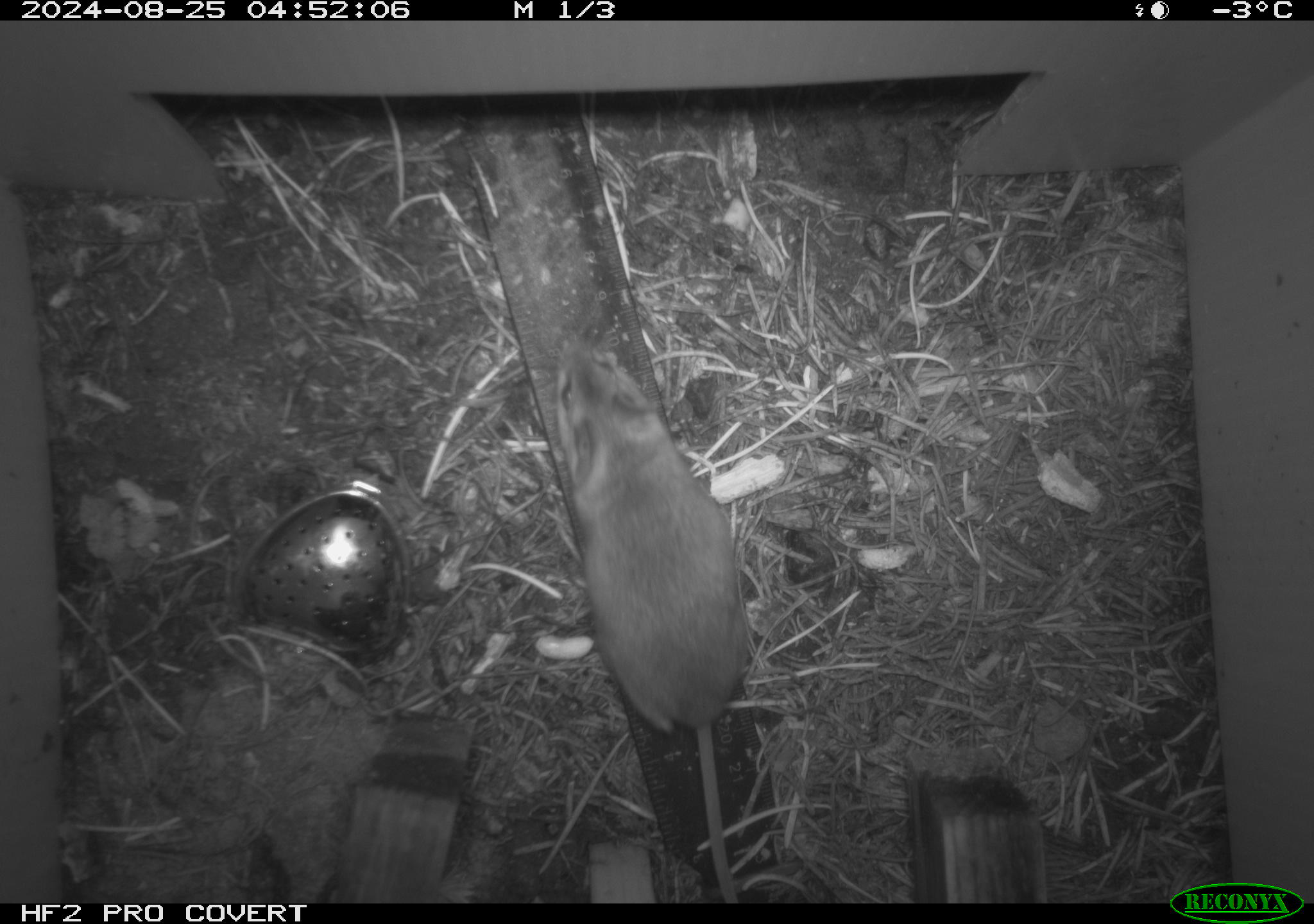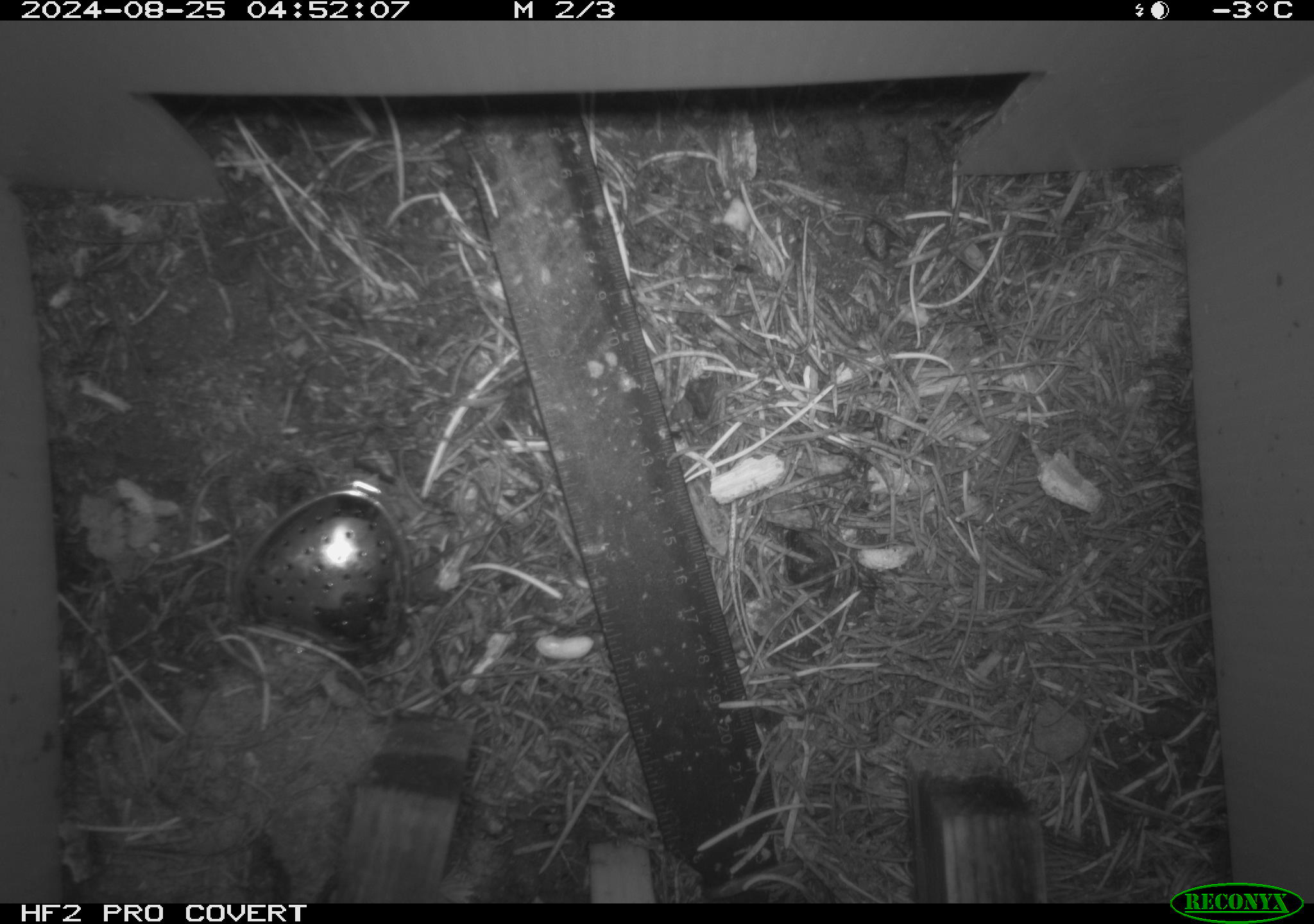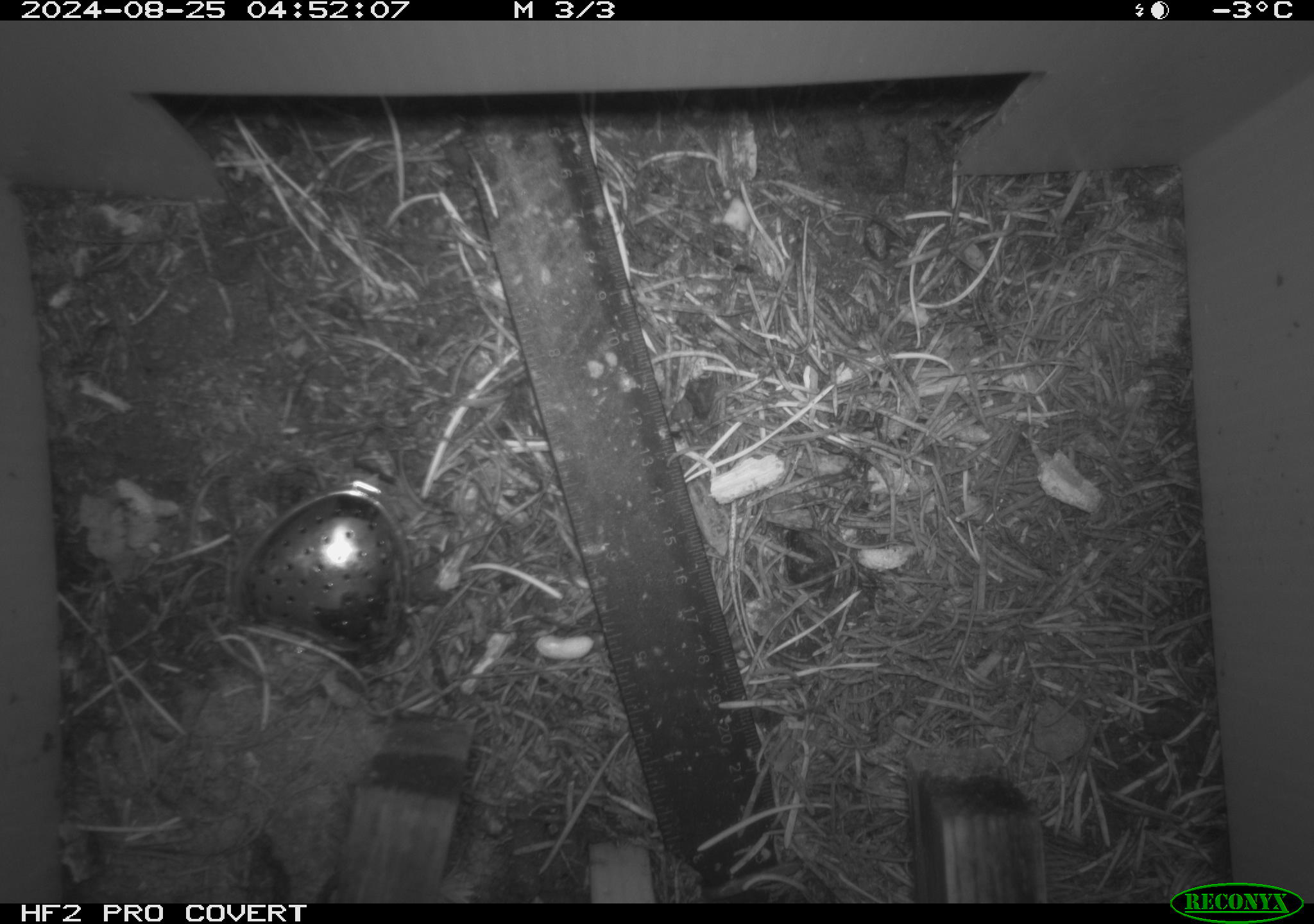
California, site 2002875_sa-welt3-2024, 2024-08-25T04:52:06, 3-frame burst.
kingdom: Animalia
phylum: Chordata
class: Mammalia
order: Rodentia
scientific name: Rodentia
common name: rodent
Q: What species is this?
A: Rodent (Rodentia).